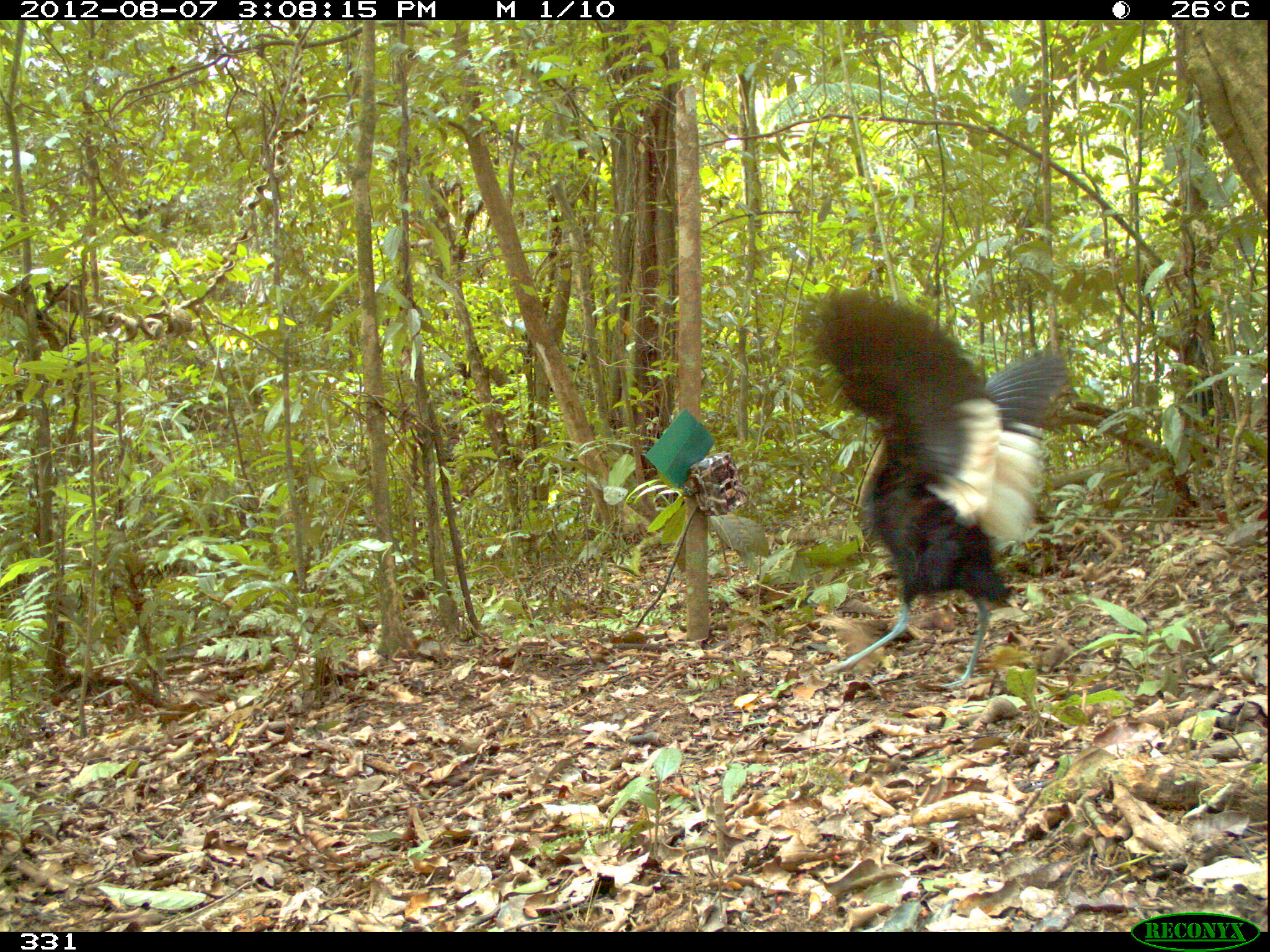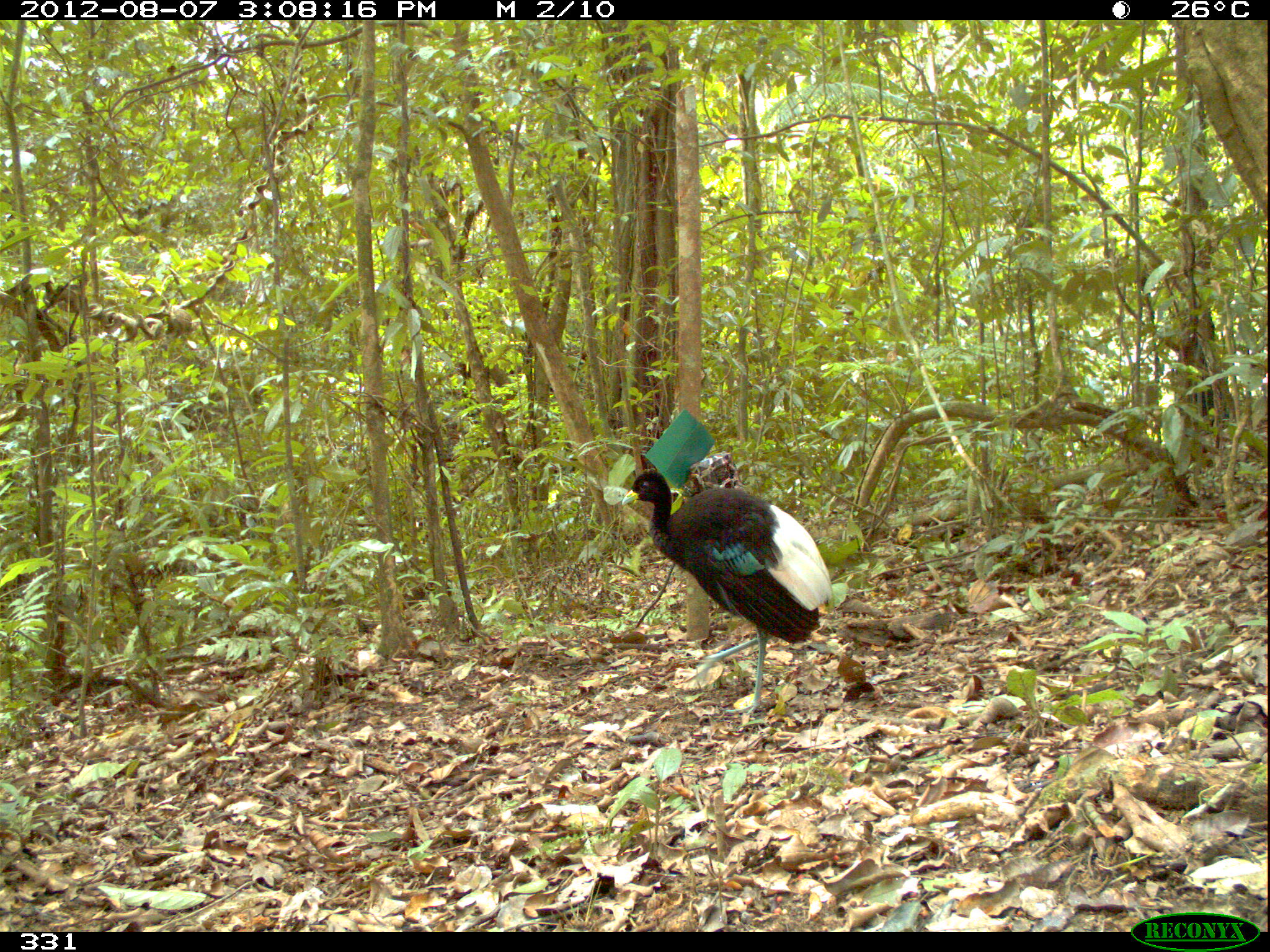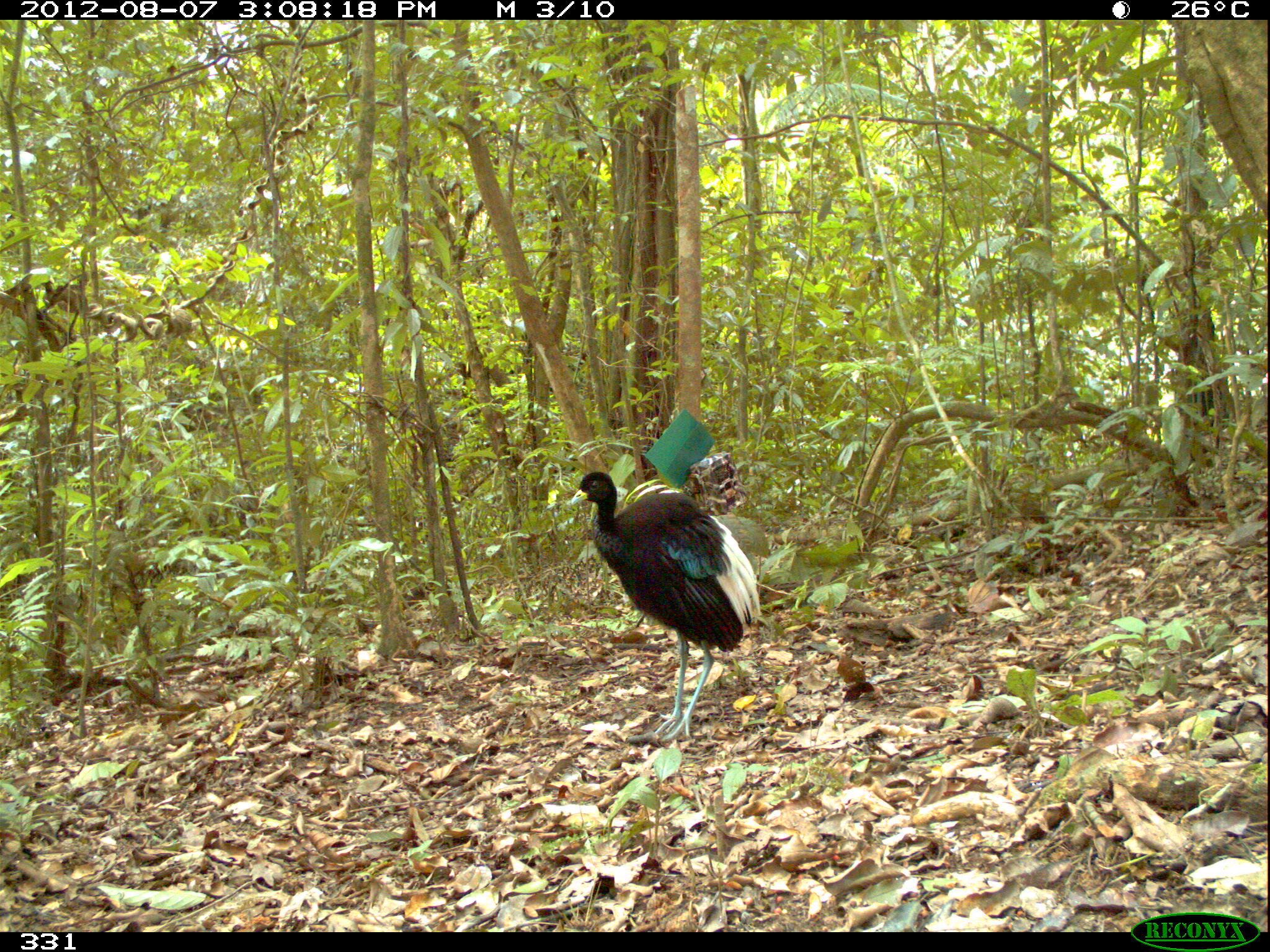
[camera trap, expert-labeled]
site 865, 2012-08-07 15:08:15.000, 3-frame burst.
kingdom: Animalia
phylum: Chordata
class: Aves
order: Gruiformes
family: Psophiidae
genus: Psophia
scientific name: Psophia leucoptera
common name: pale-winged trumpeter